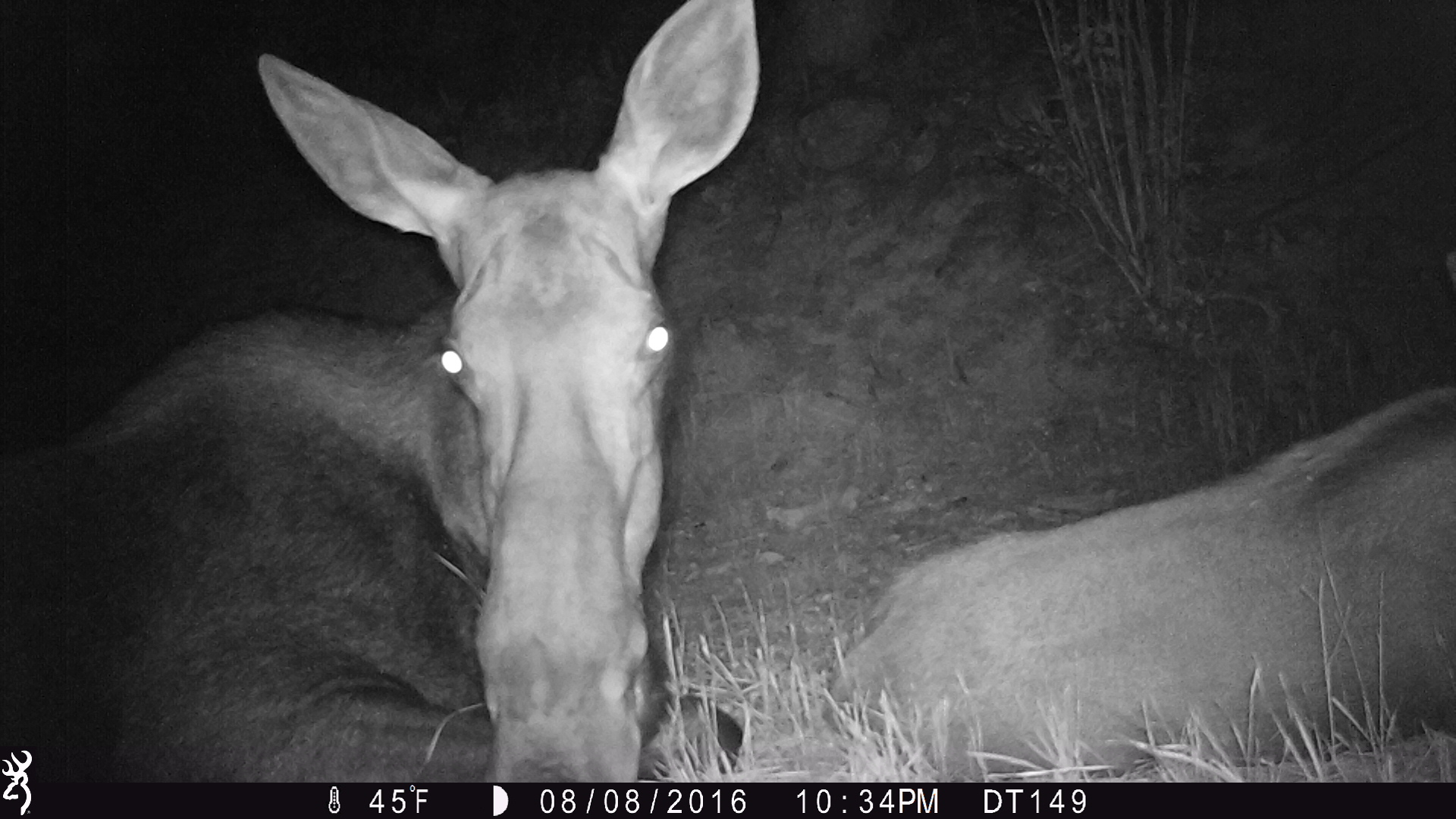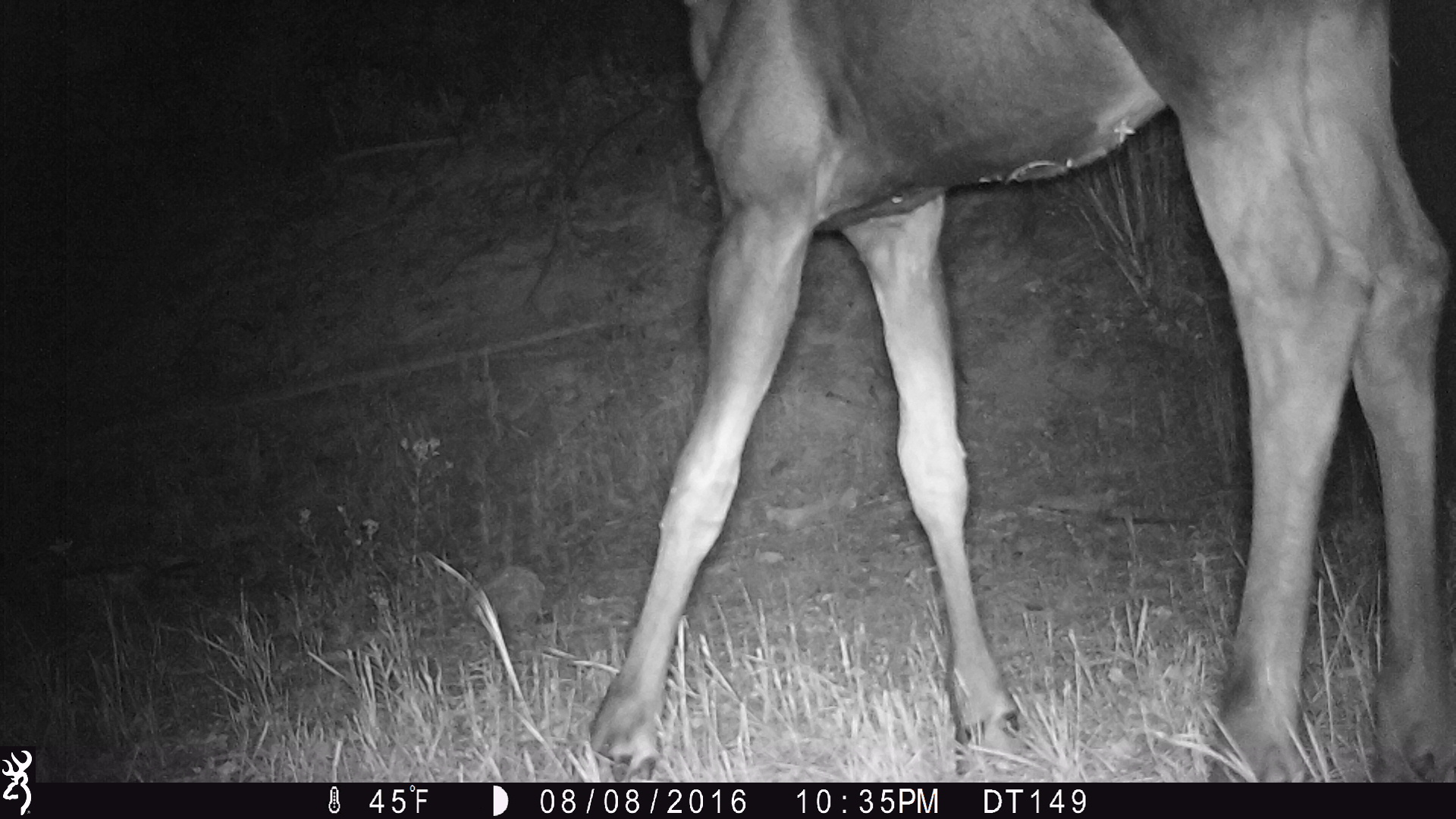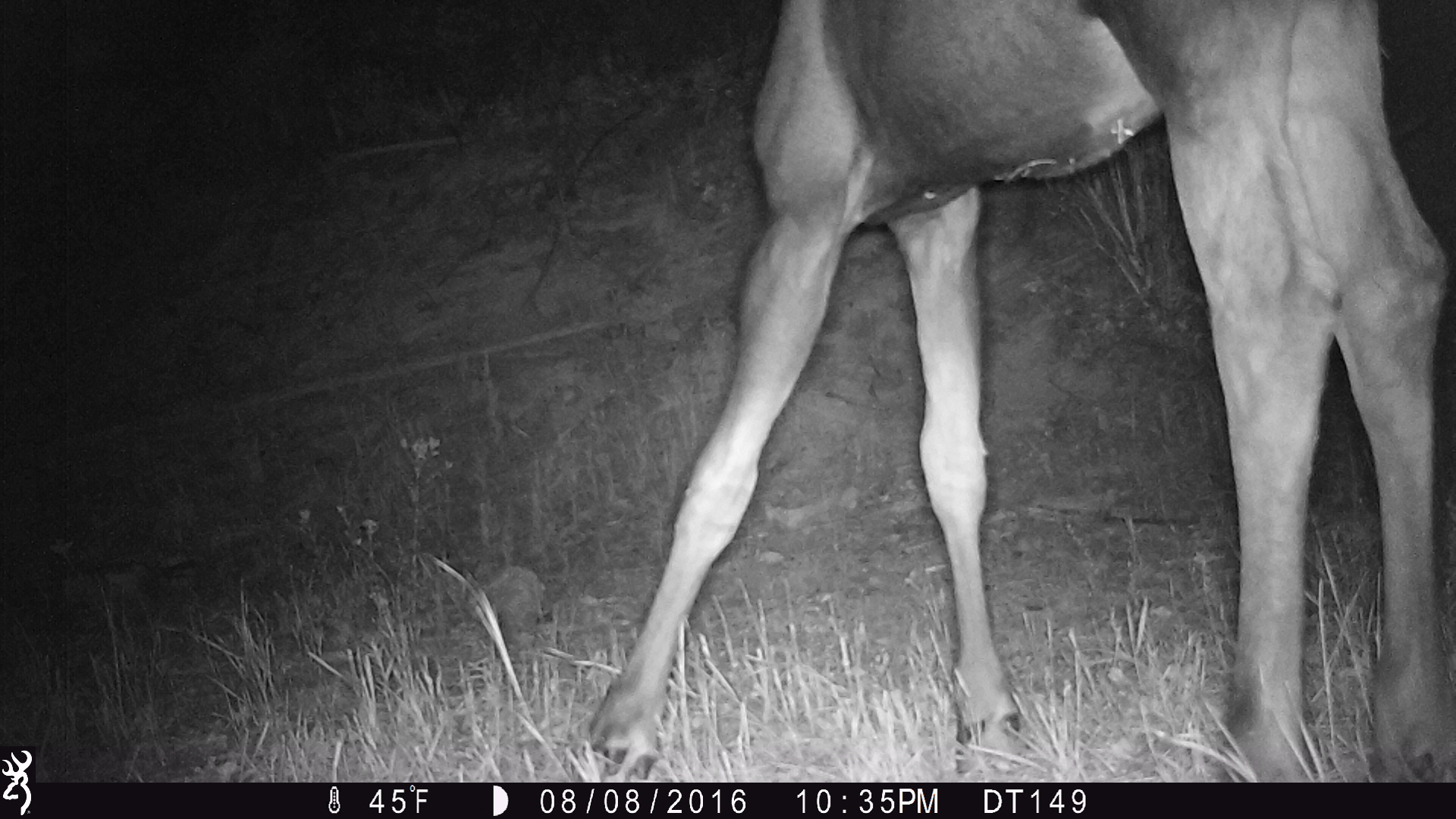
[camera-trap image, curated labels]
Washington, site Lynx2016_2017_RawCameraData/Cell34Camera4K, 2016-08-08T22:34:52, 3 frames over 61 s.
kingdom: Animalia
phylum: Chordata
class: Mammalia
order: Artiodactyla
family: Cervidae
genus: Alces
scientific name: Alces alces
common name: moose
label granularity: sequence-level